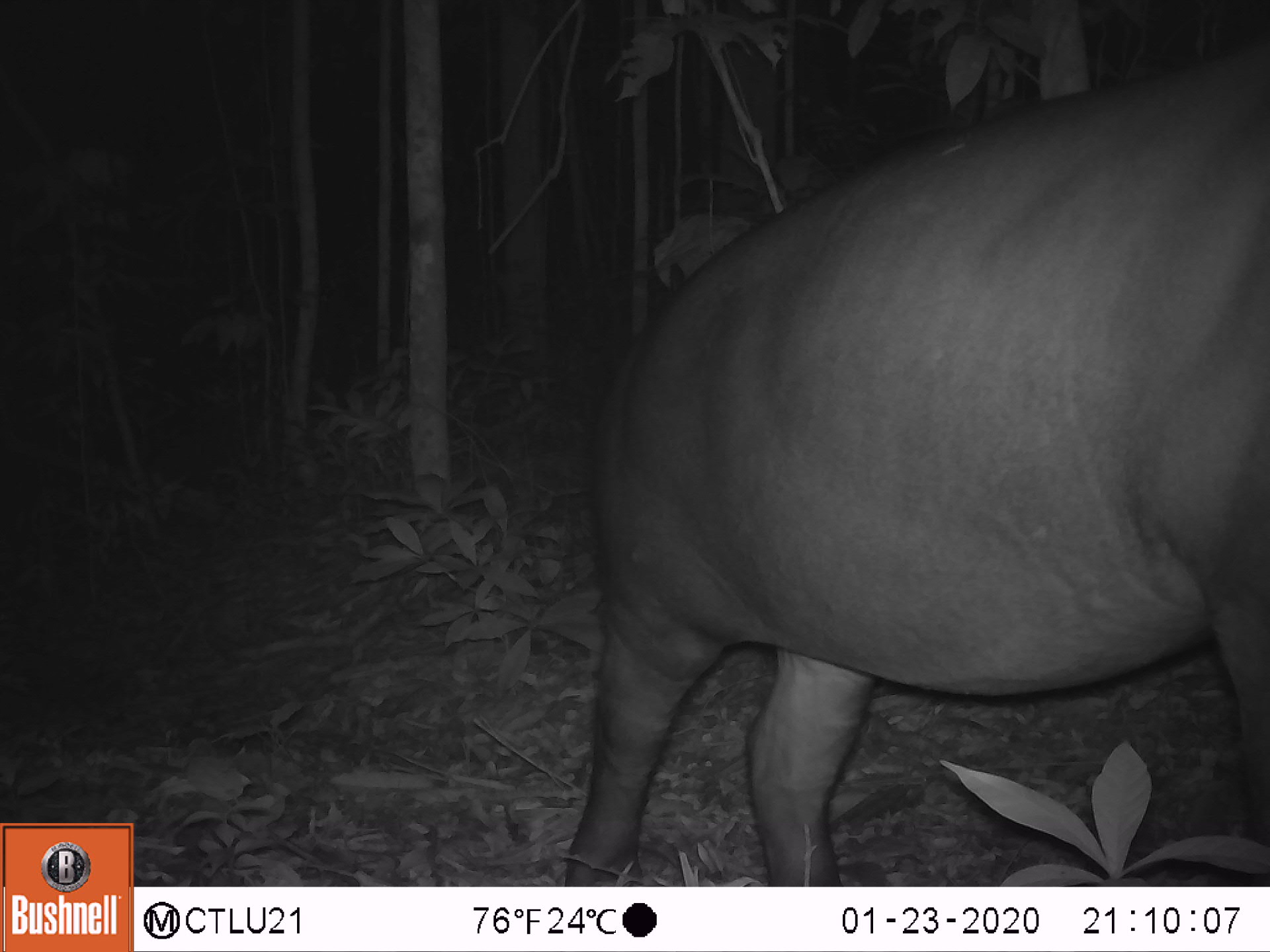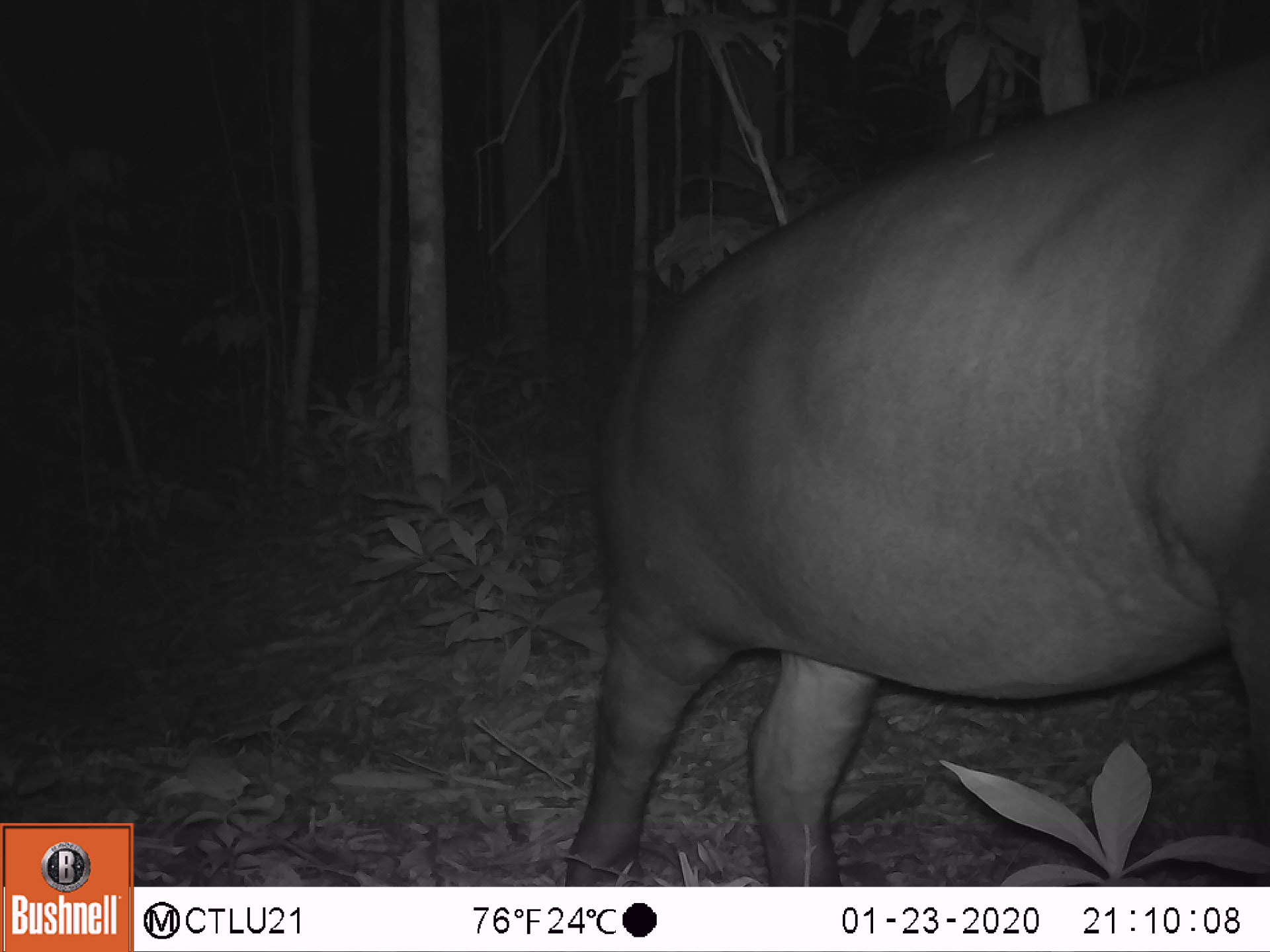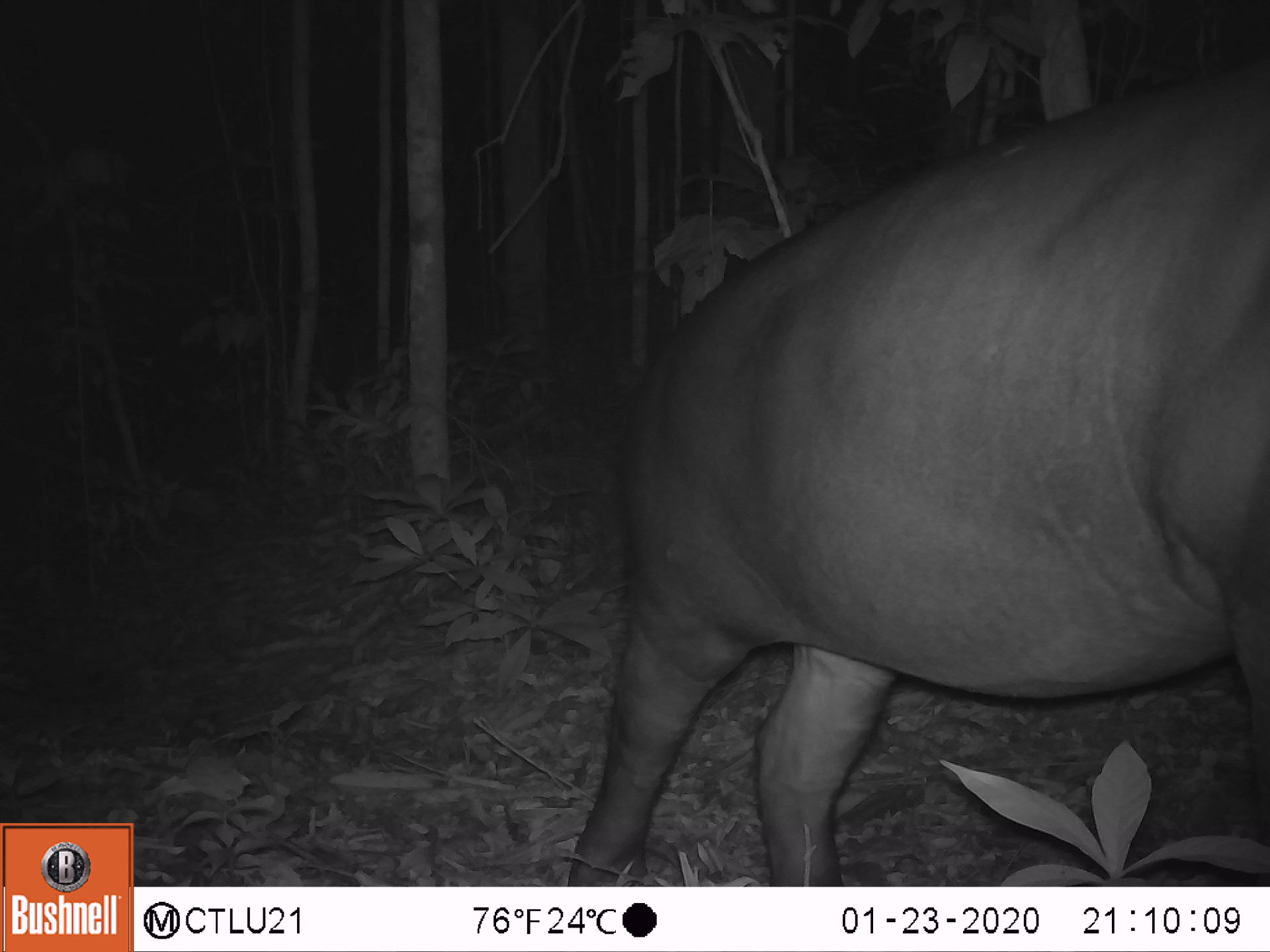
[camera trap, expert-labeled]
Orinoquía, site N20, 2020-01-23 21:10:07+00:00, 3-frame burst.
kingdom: Animalia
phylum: Chordata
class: Mammalia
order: Perissodactyla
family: Tapiridae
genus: Tapirus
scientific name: Tapirus terrestris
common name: lowland tapir